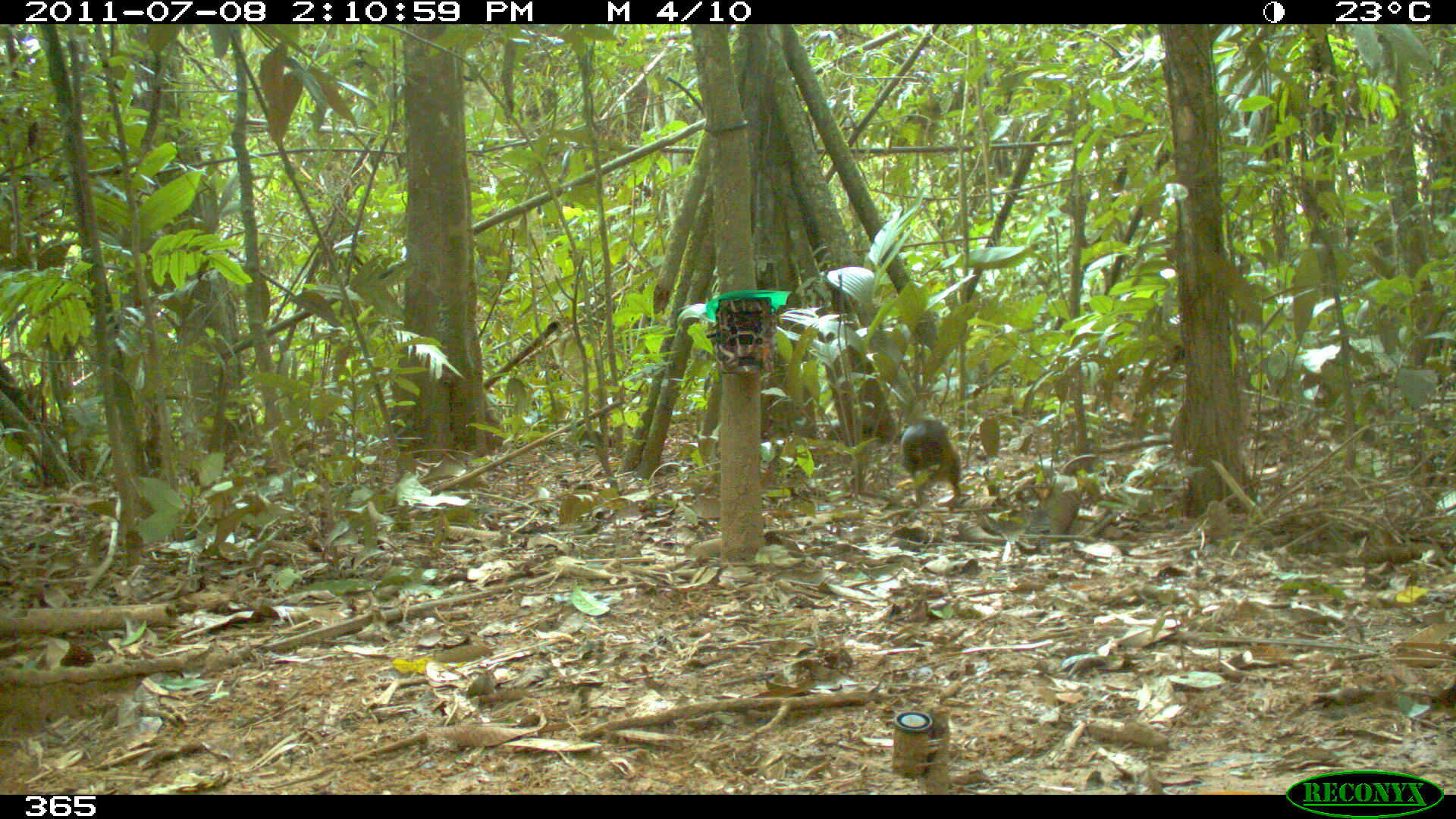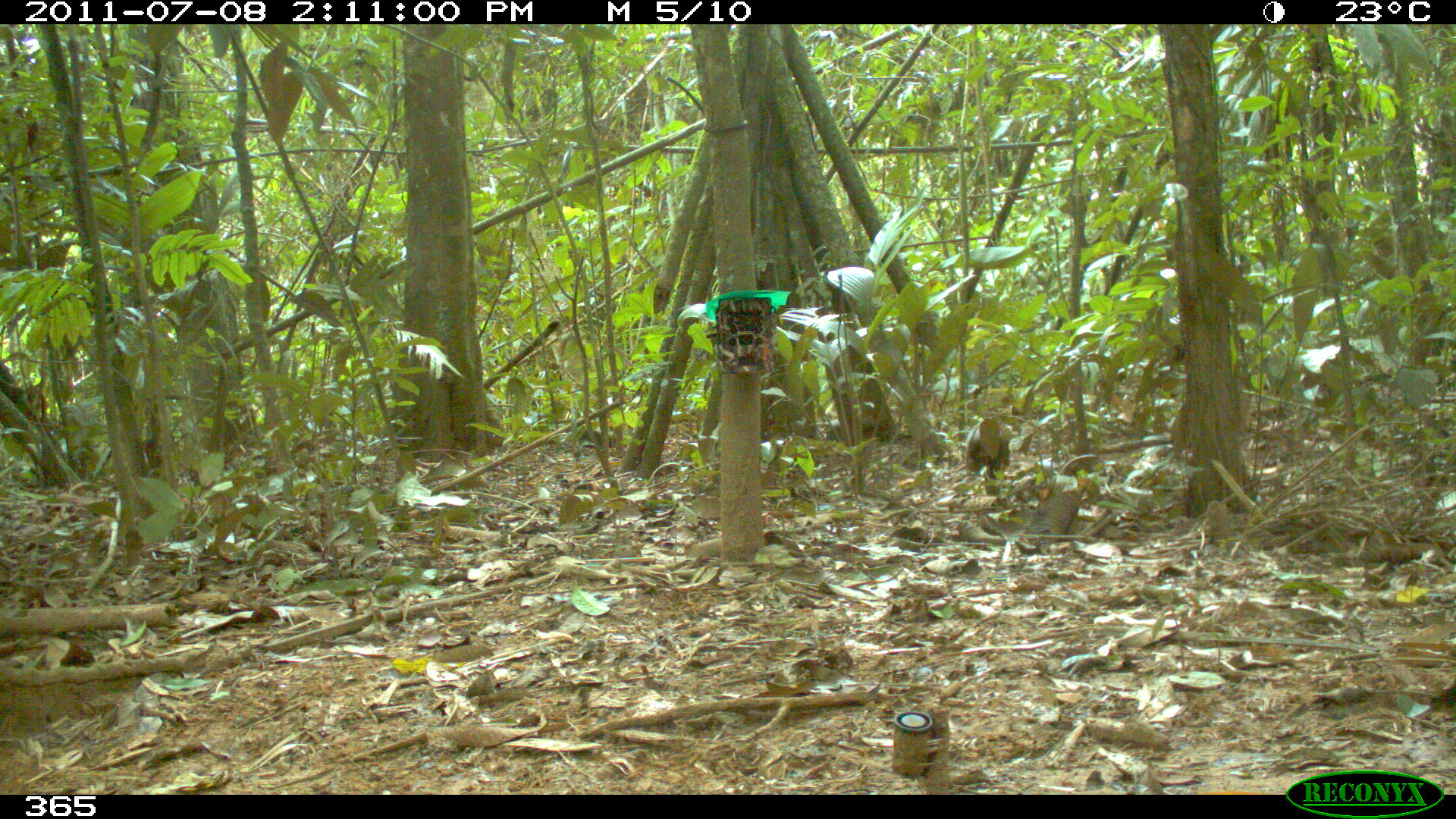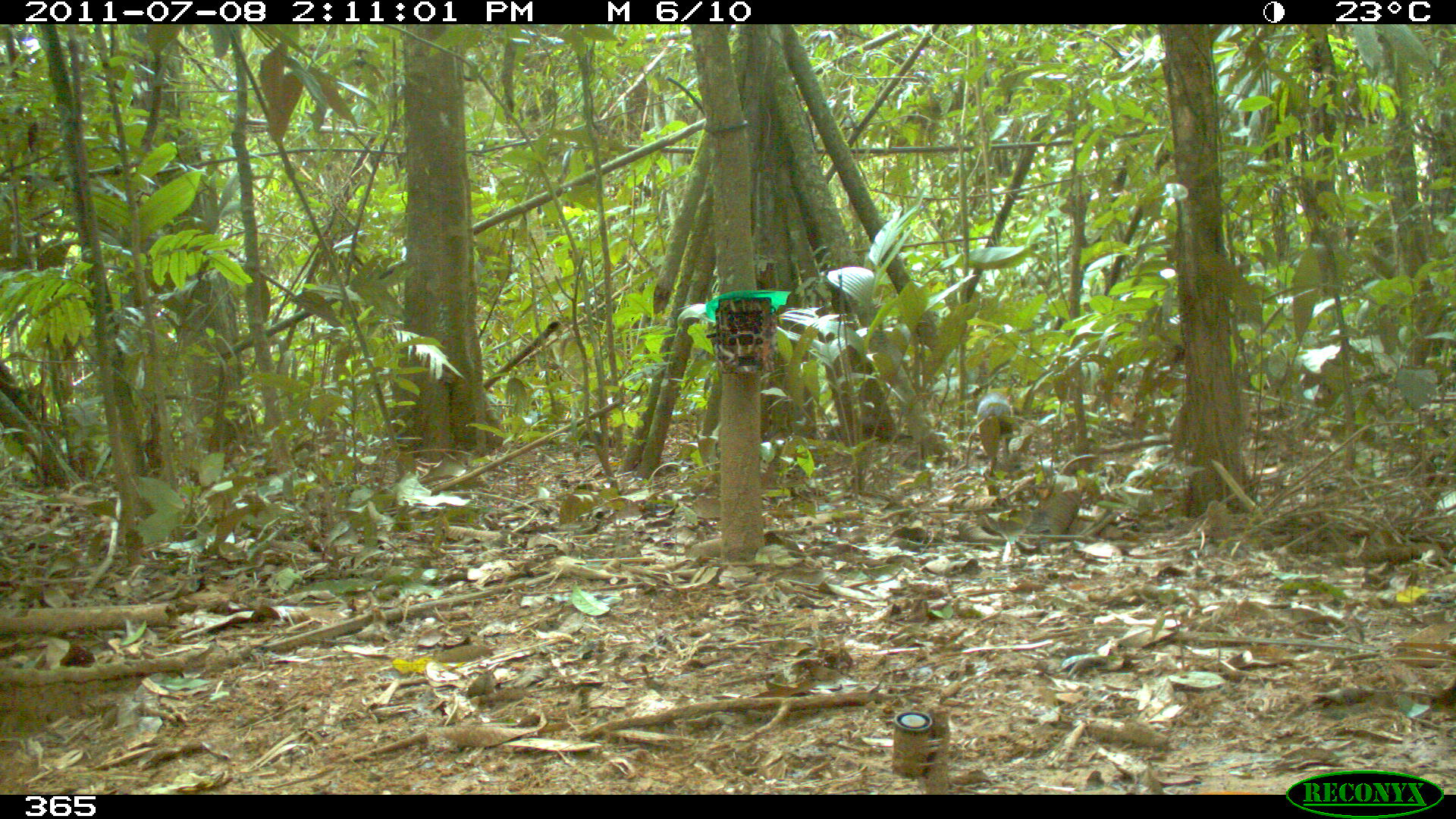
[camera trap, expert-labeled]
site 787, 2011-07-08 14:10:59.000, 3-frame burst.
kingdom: Animalia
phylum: Chordata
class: Mammalia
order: Rodentia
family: Dasyproctidae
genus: Dasyprocta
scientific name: Dasyprocta punctata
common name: central american agouti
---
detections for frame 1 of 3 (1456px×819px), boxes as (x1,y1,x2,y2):
dasyprocta punctata: (899,416,963,507)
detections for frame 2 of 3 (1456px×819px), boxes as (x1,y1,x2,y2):
dasyprocta punctata: (965,417,1011,479)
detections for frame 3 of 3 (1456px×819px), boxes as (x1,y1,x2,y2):
dasyprocta punctata: (976,394,1013,455)